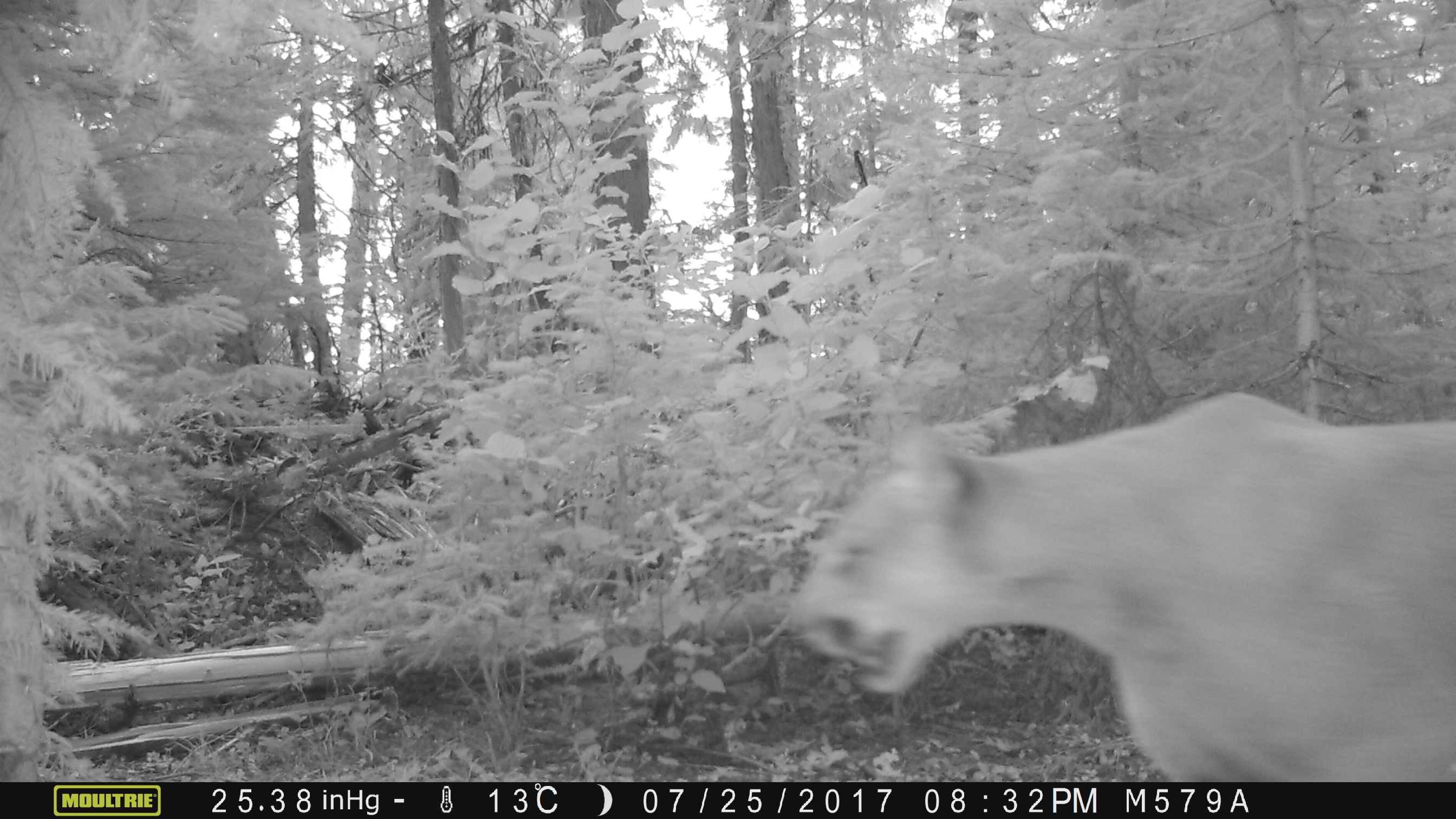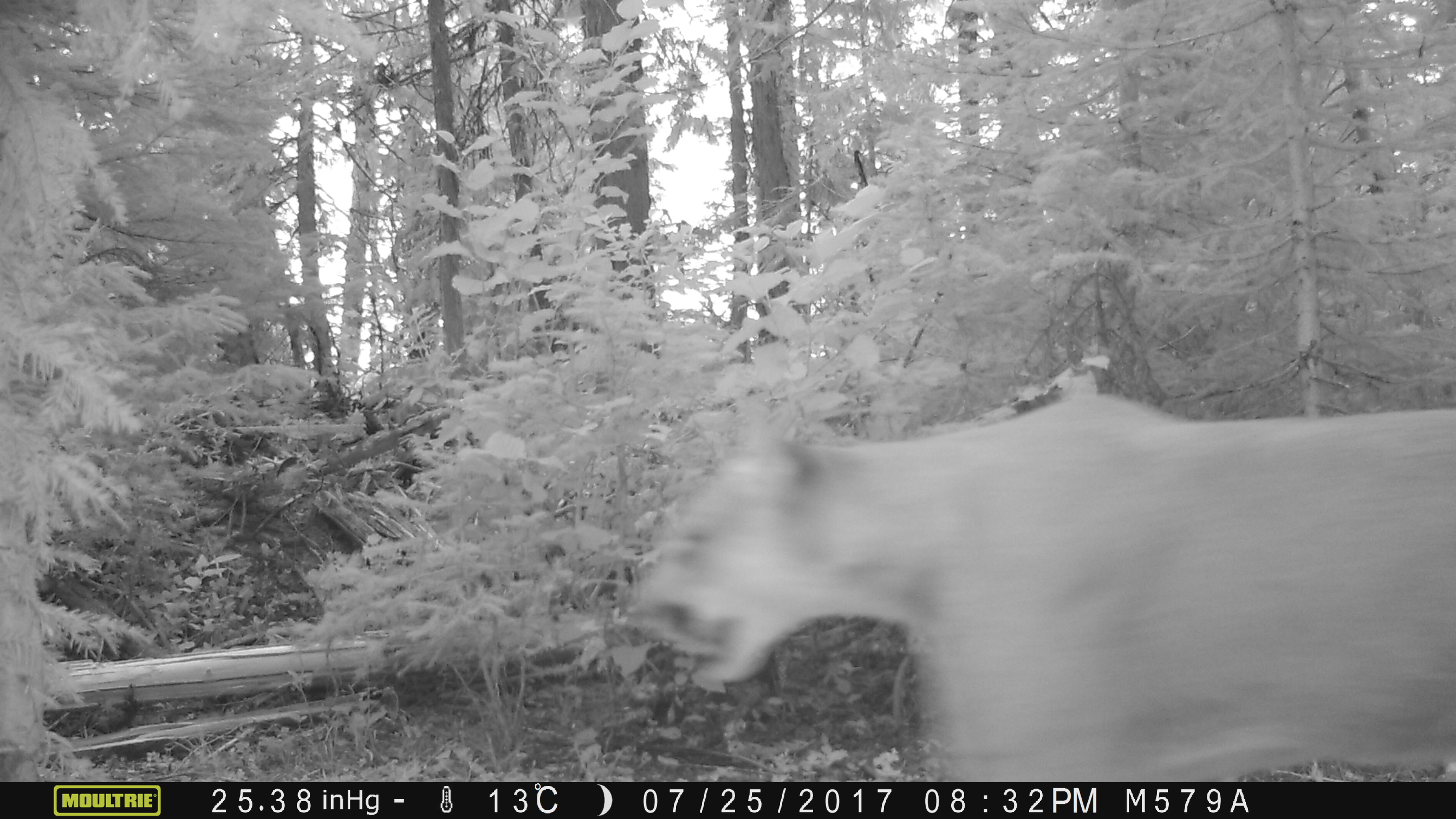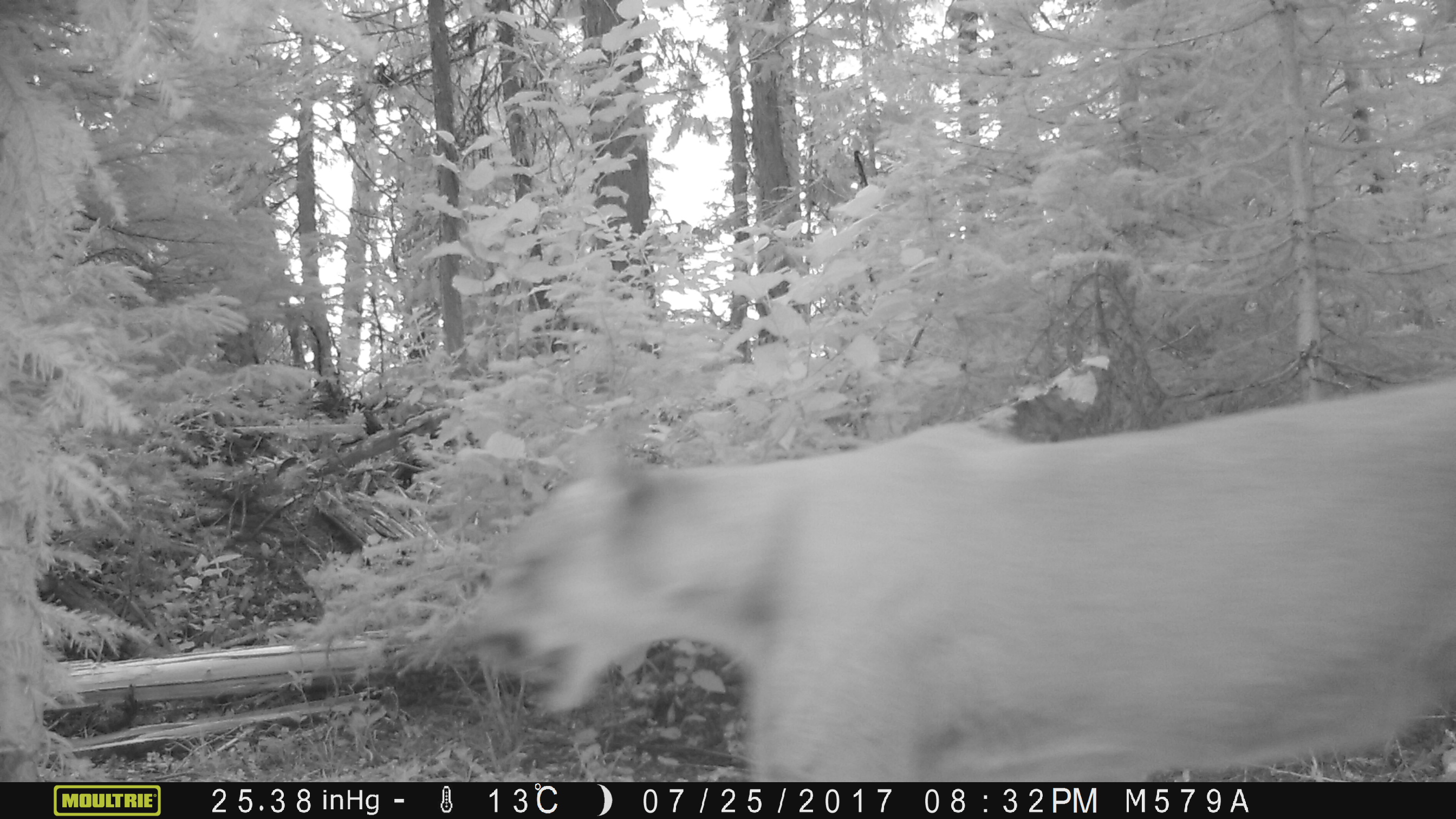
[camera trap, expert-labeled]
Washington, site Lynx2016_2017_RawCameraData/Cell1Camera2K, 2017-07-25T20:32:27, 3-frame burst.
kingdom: Animalia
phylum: Chordata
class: Mammalia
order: Carnivora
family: Felidae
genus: Puma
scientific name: Puma concolor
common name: mountain lion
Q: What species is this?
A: Puma concolor (mountain lion).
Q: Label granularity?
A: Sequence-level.